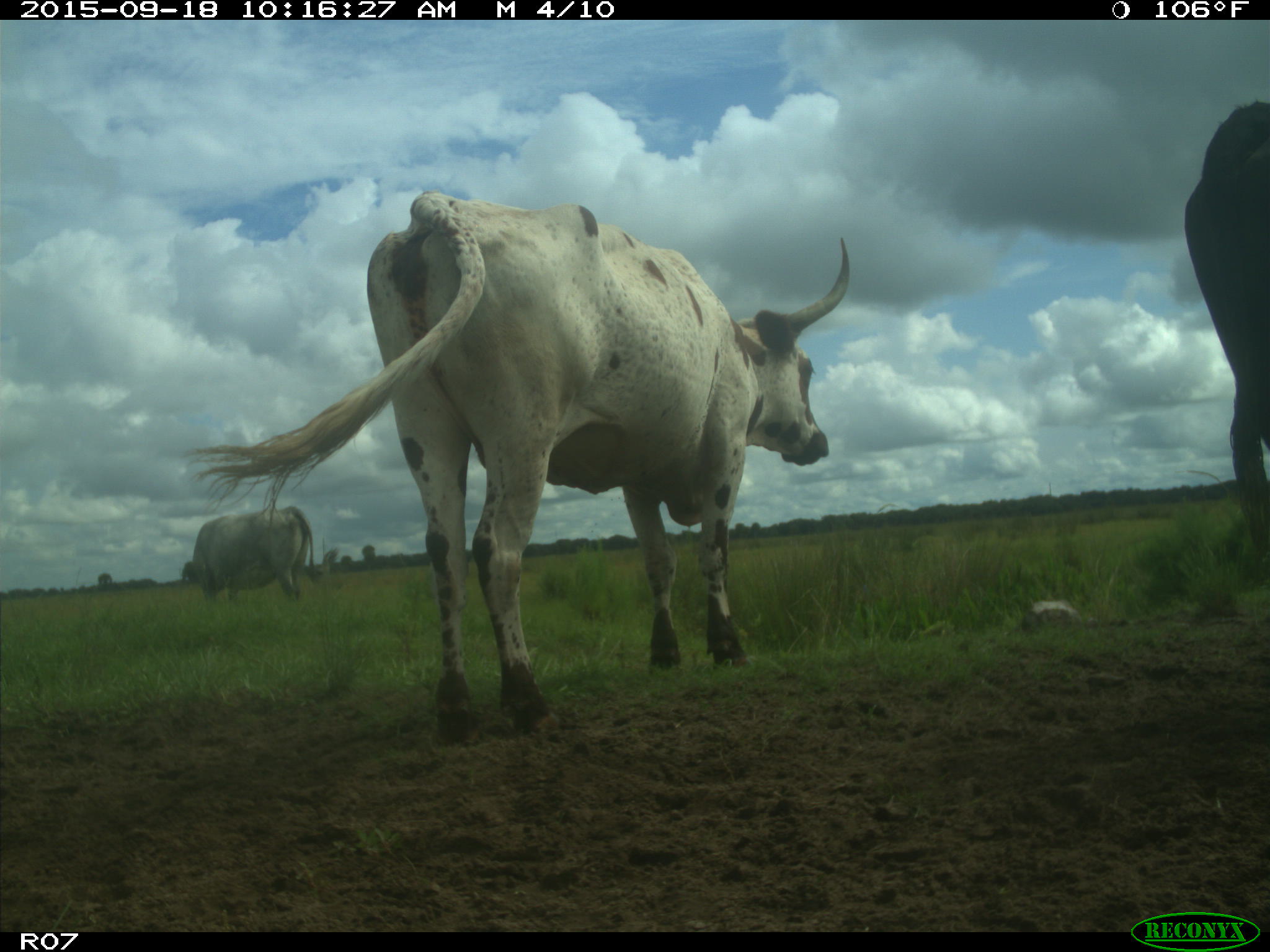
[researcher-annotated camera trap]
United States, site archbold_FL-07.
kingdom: Animalia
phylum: Chordata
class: Mammalia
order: Artiodactyla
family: Bovidae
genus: Bos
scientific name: Bos taurus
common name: domestic cow